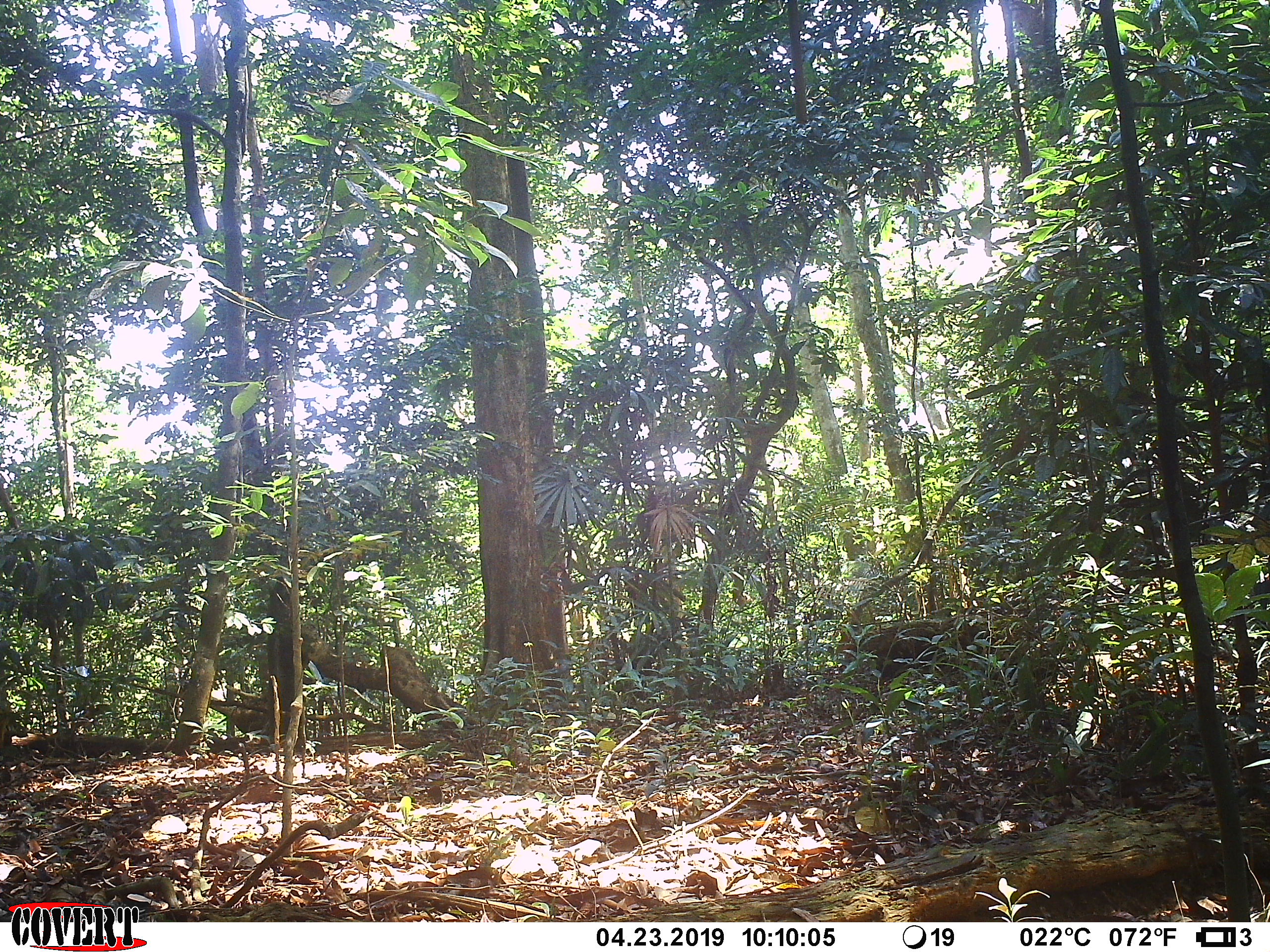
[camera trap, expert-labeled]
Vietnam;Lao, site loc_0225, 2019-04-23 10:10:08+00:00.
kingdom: Animalia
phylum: Chordata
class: Aves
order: Galliformes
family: Phasianidae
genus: Gallus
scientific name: Gallus gallus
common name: red junglefowl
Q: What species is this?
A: Red junglefowl (Gallus gallus).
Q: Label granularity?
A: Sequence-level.